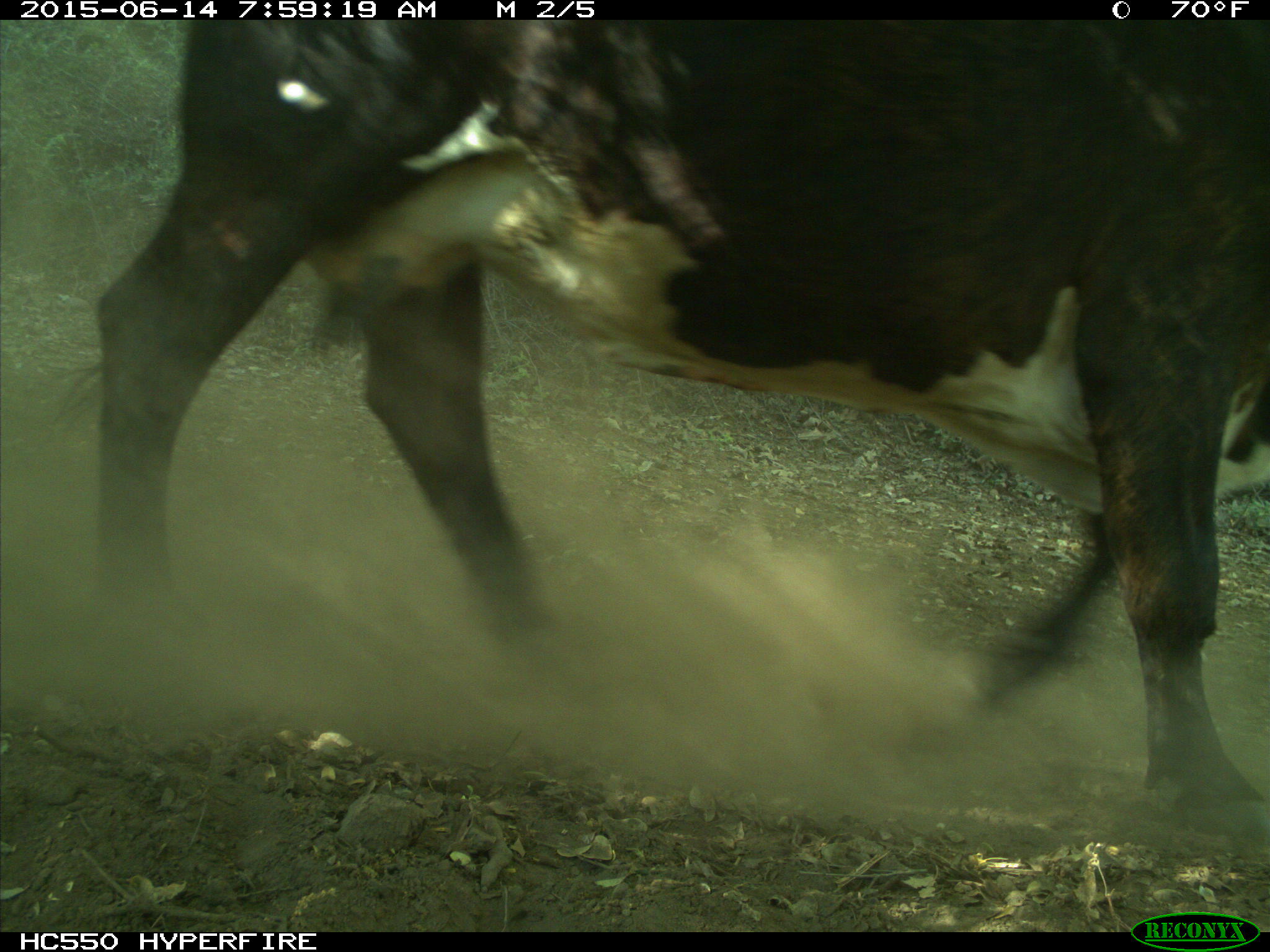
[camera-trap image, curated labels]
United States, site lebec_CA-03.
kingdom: Animalia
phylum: Chordata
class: Mammalia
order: Artiodactyla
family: Bovidae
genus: Bos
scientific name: Bos taurus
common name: domestic cow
Bos taurus (domestic cow).